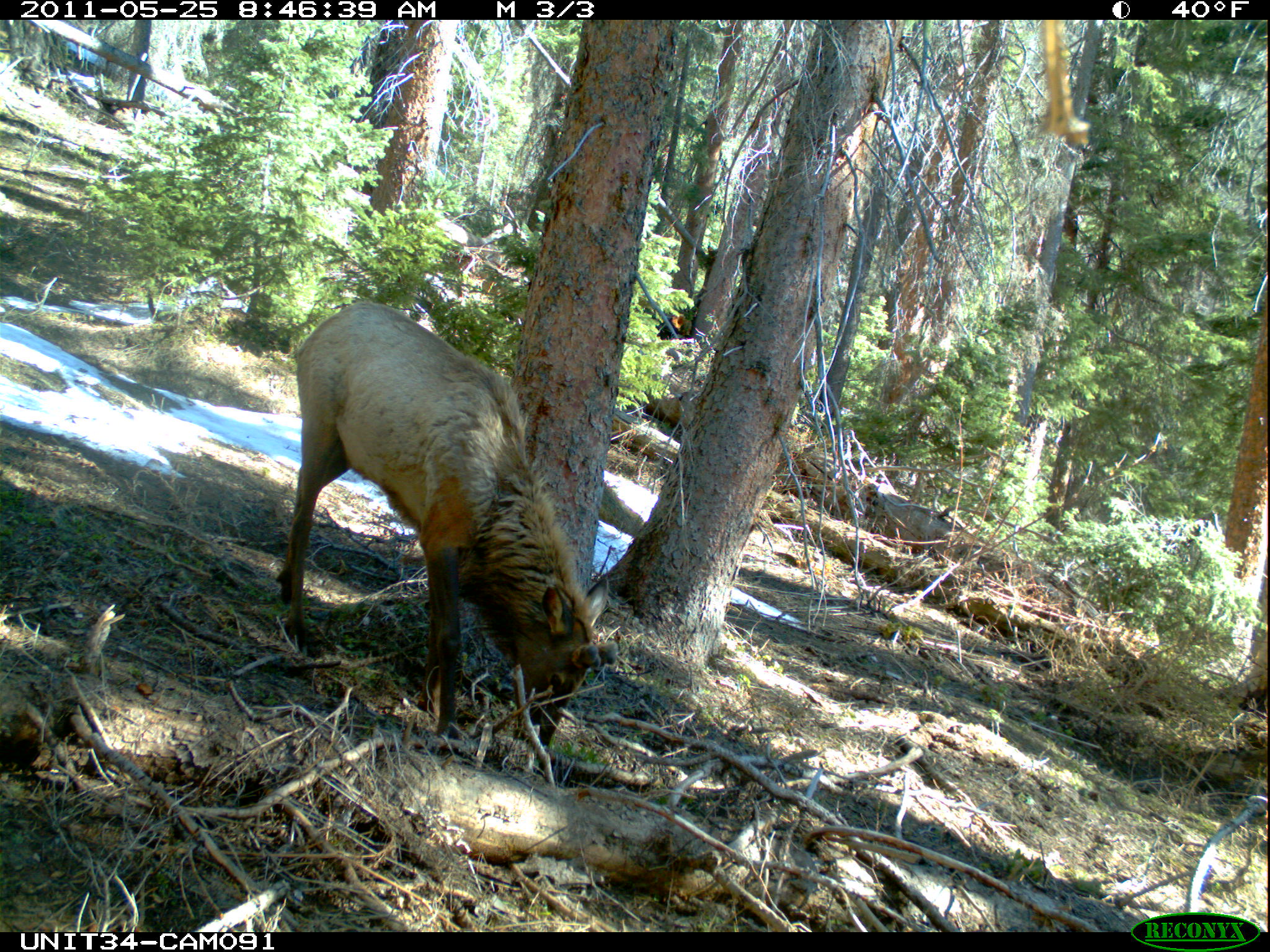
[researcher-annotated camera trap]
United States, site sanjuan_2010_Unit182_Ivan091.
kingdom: Animalia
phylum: Chordata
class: Mammalia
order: Artiodactyla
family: Cervidae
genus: Cervus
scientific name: Cervus elaphus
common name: red deer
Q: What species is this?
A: Cervus elaphus (red deer).